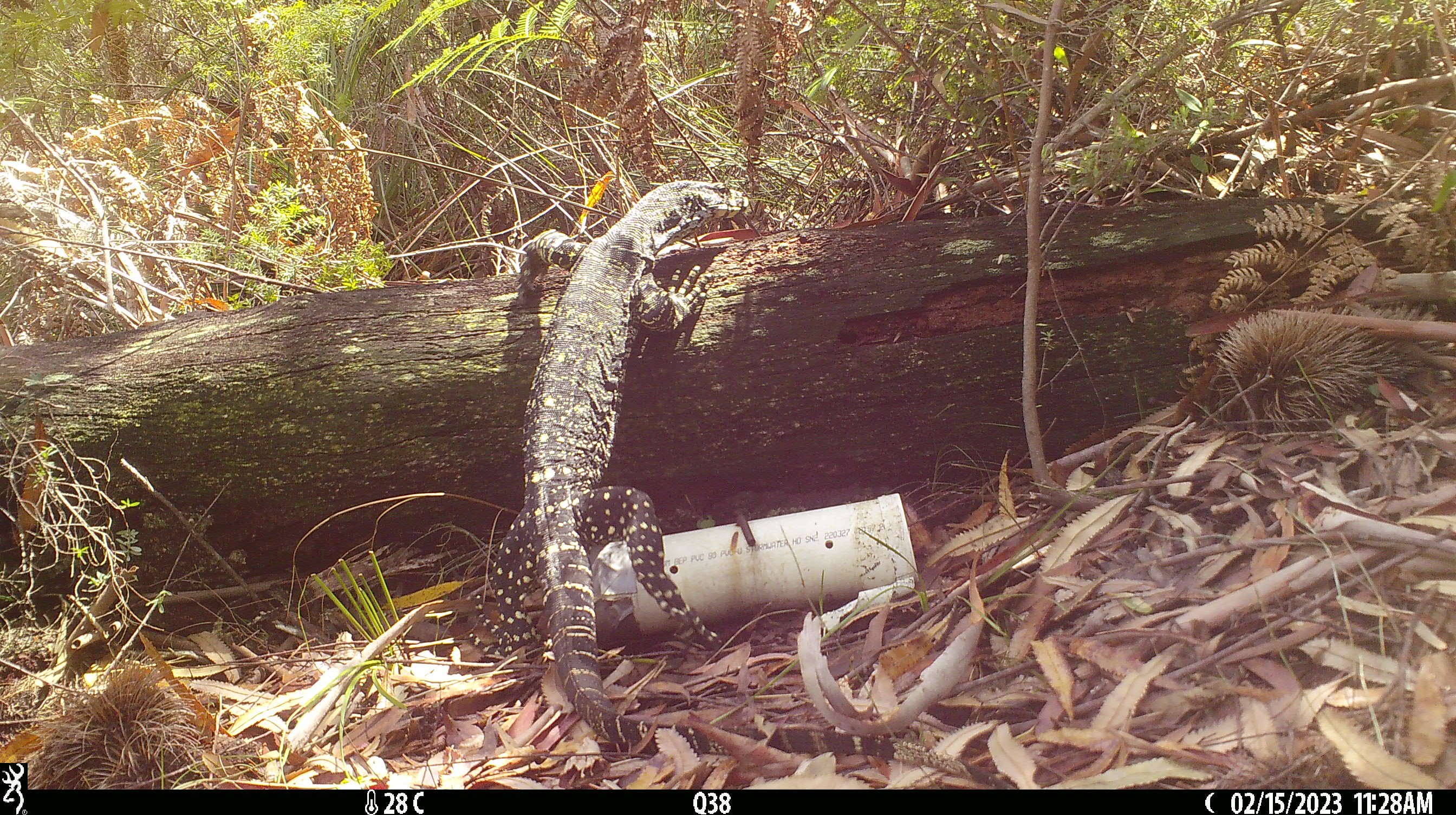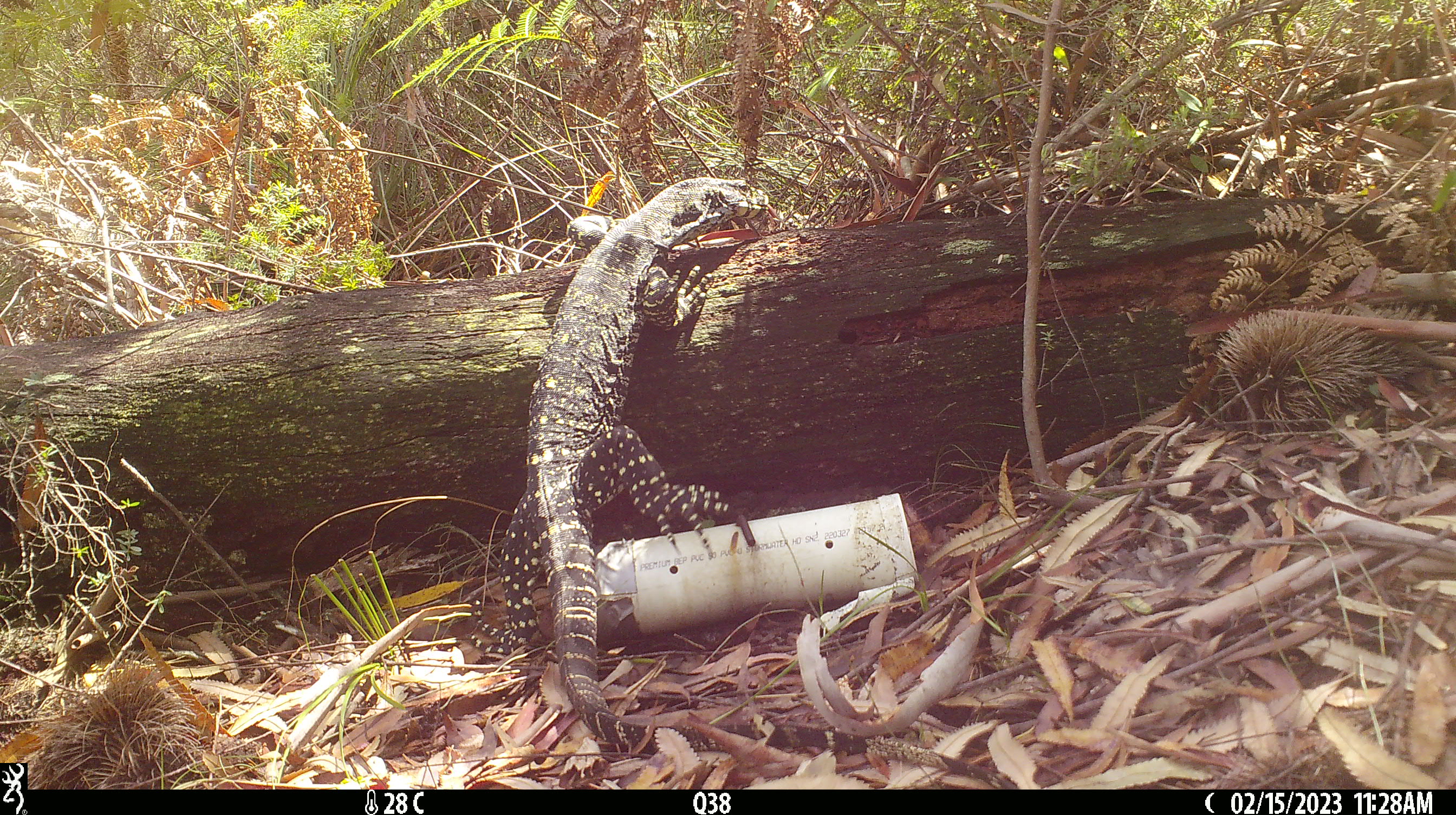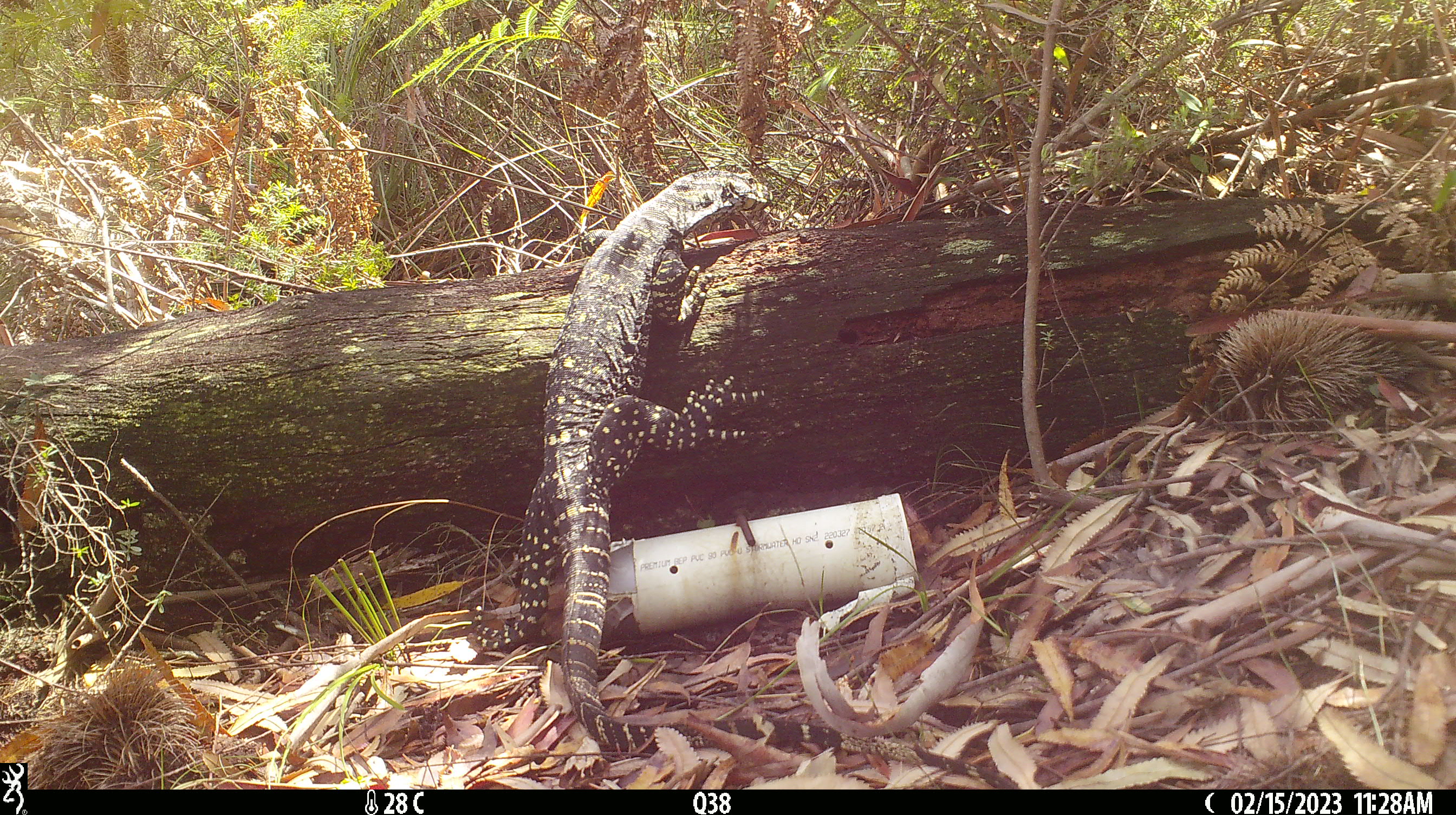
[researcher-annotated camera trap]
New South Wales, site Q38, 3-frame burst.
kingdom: Animalia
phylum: Chordata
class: Reptilia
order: Squamata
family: Varanidae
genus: Varanus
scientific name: Varanus varius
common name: lace monitor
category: goanna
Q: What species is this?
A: Goanna (lace monitor) (Varanus varius).